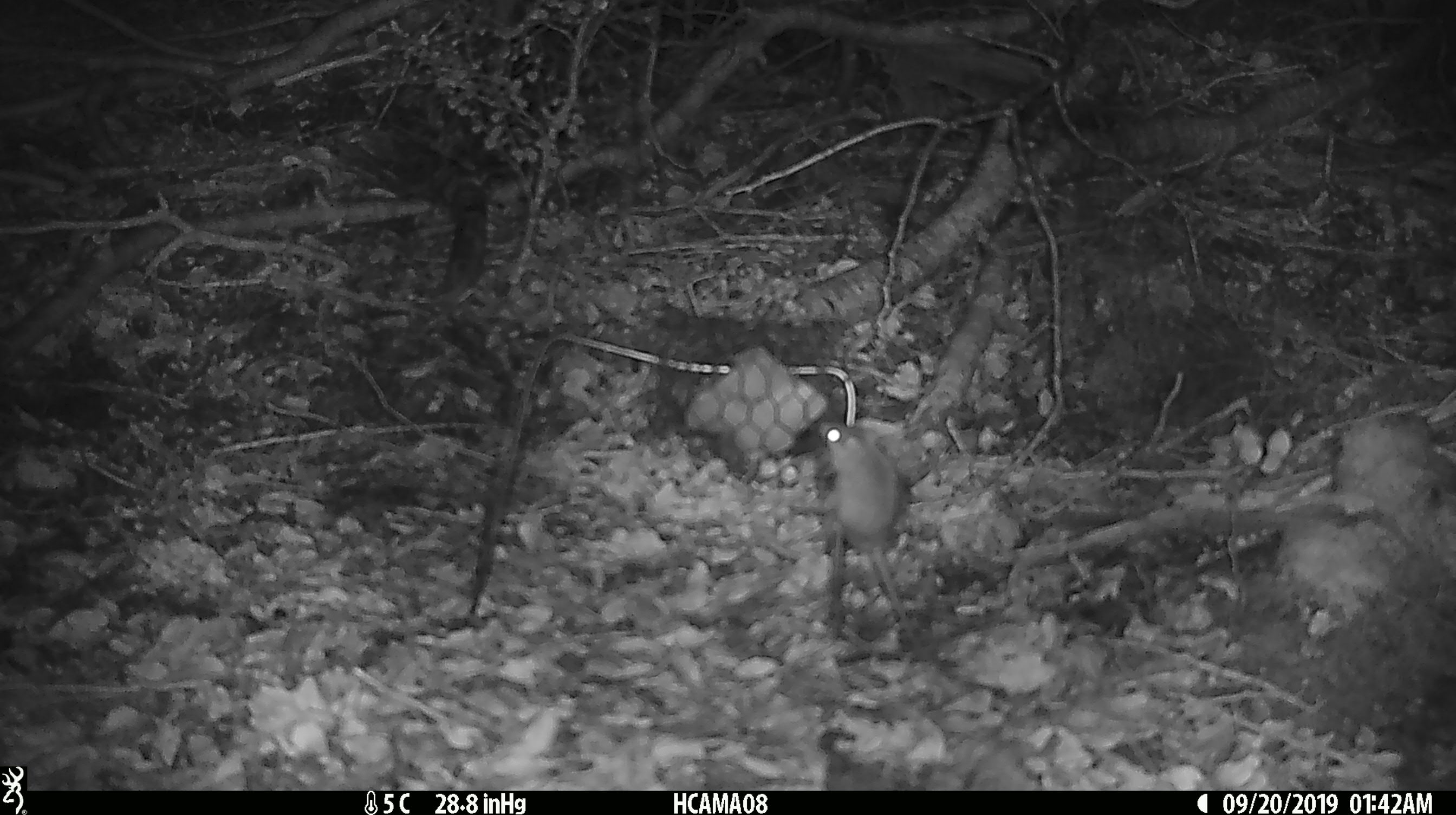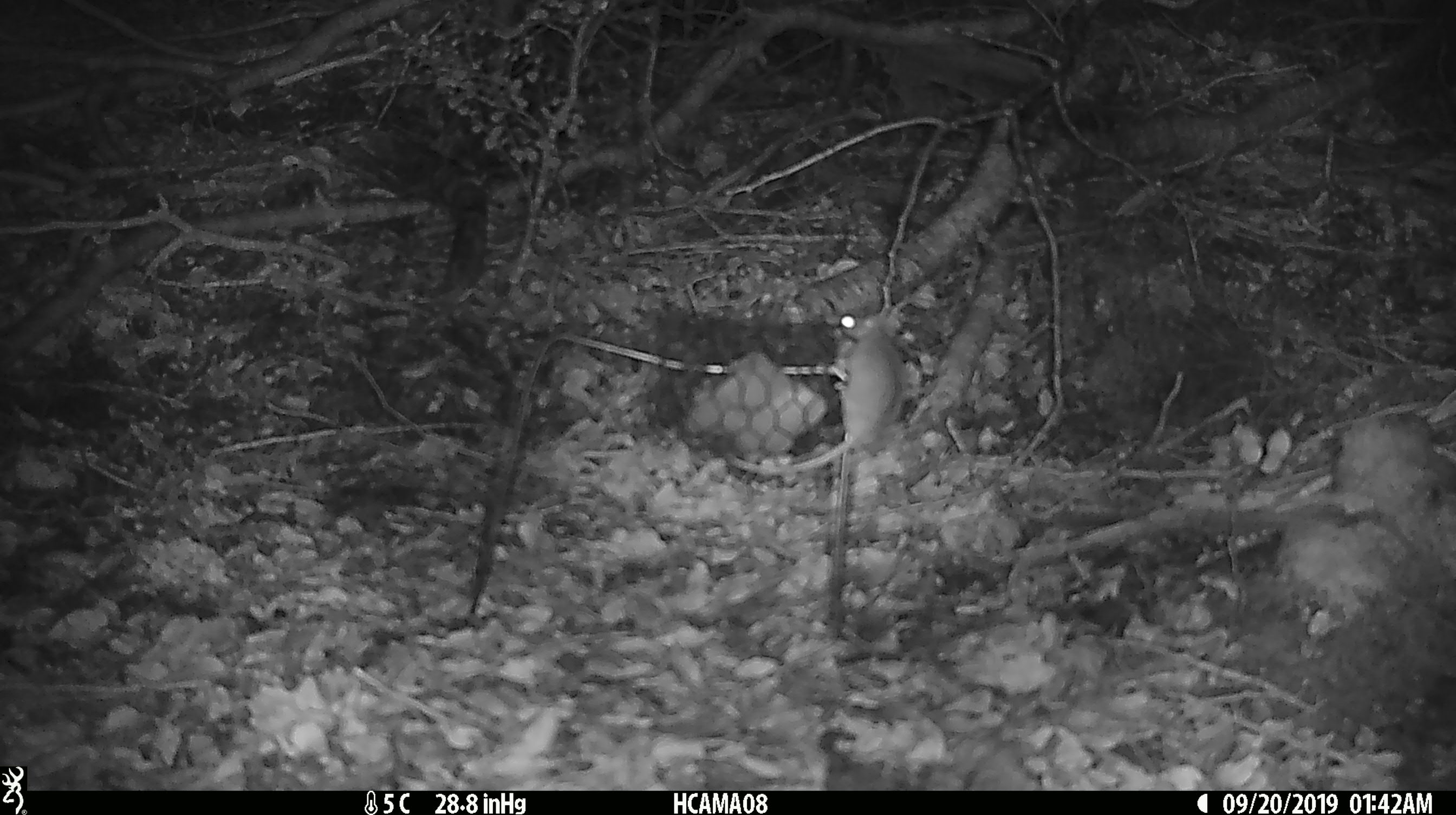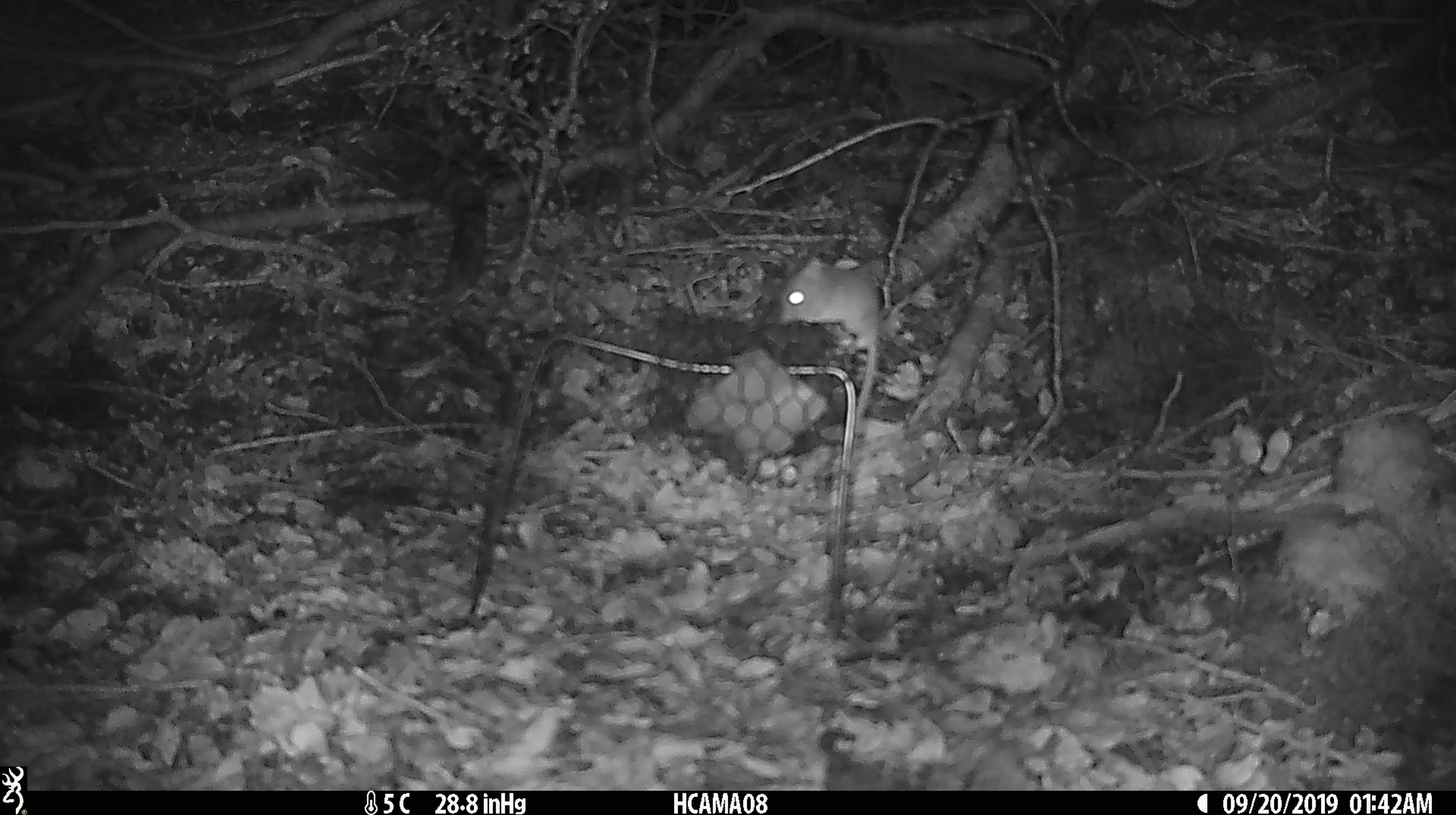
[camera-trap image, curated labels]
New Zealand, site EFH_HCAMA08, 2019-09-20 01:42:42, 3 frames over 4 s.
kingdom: Animalia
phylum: Chordata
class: Mammalia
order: Rodentia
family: Muridae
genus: Mus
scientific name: Mus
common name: mouse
Mouse (Mus).